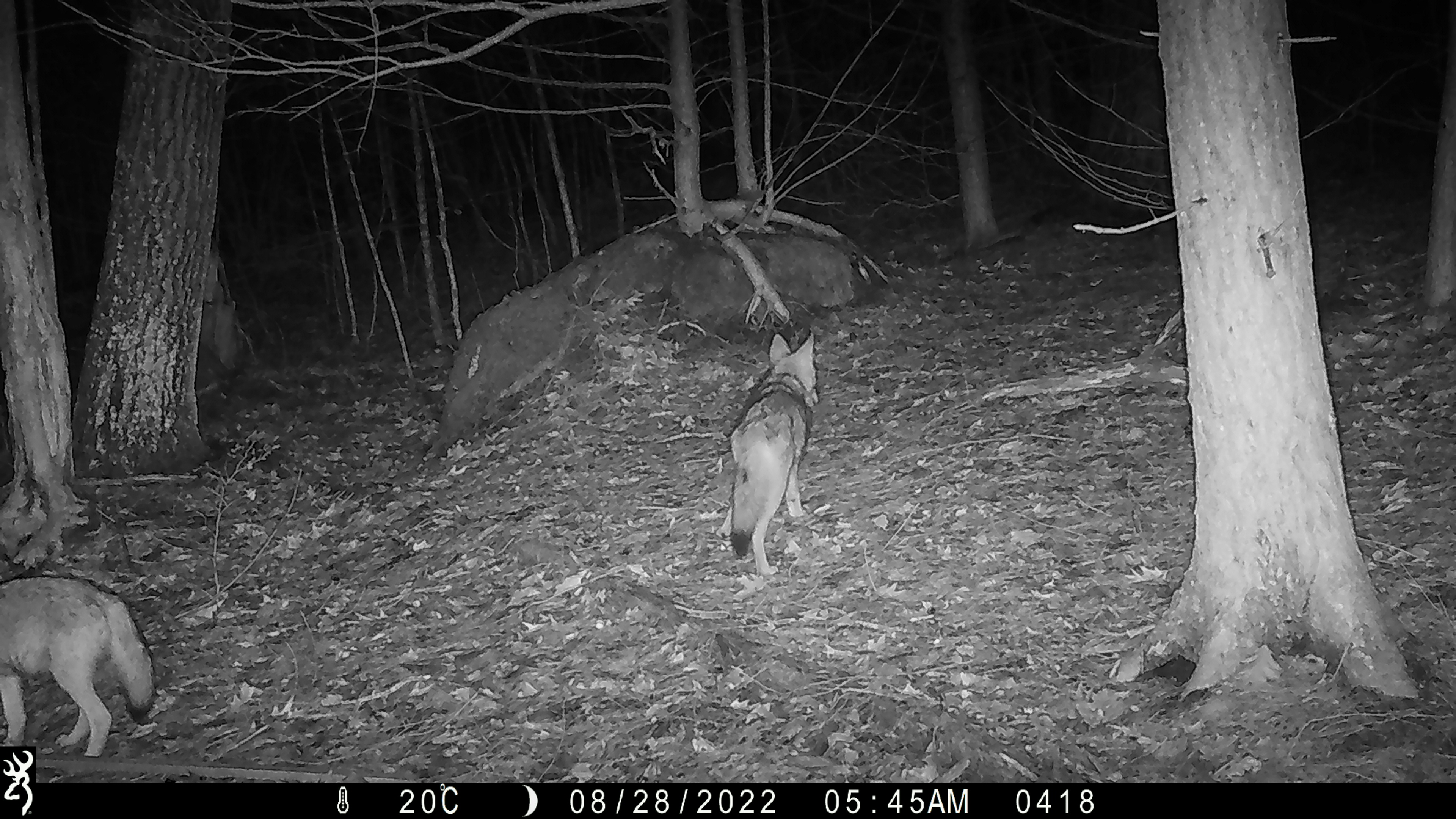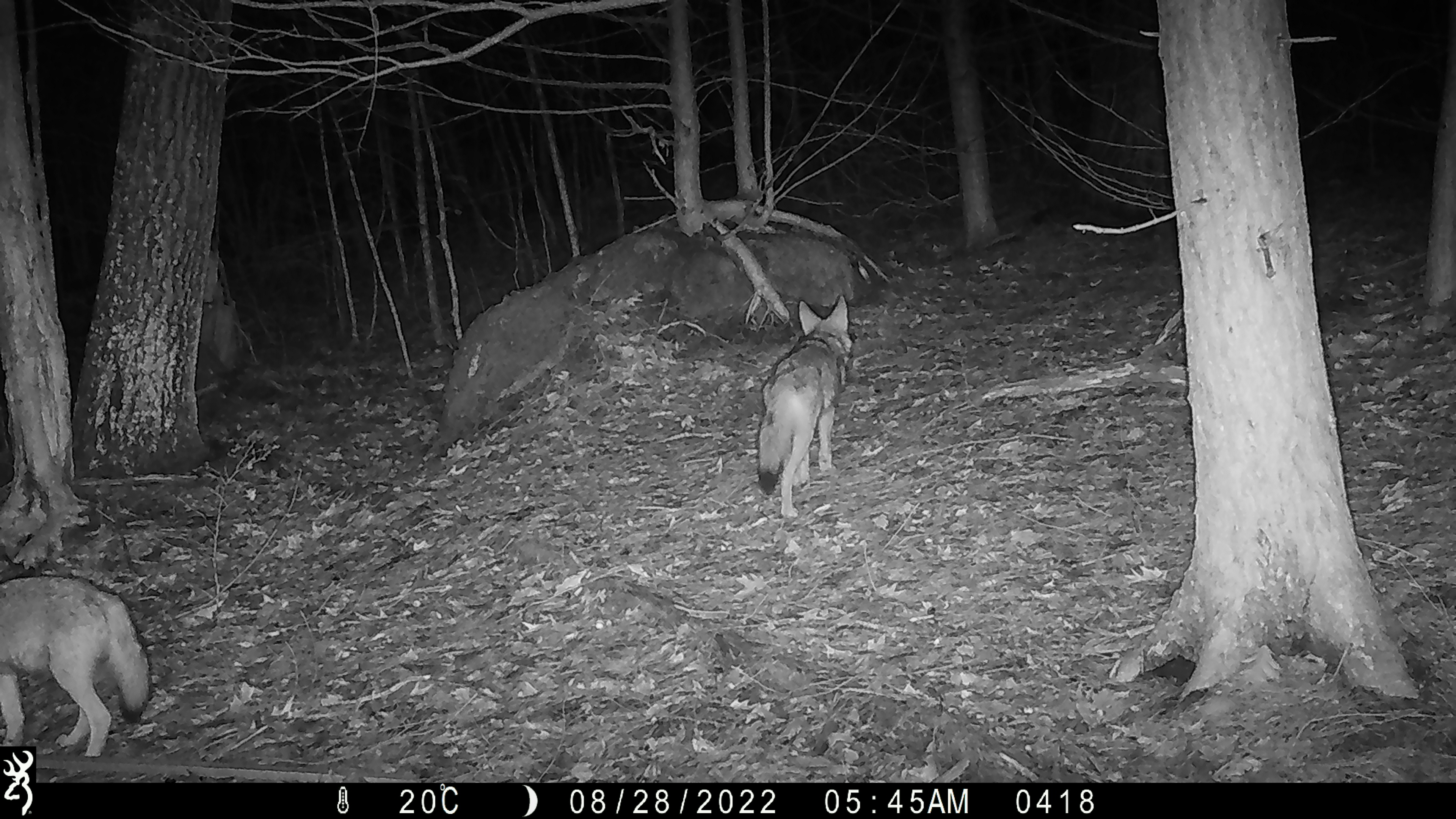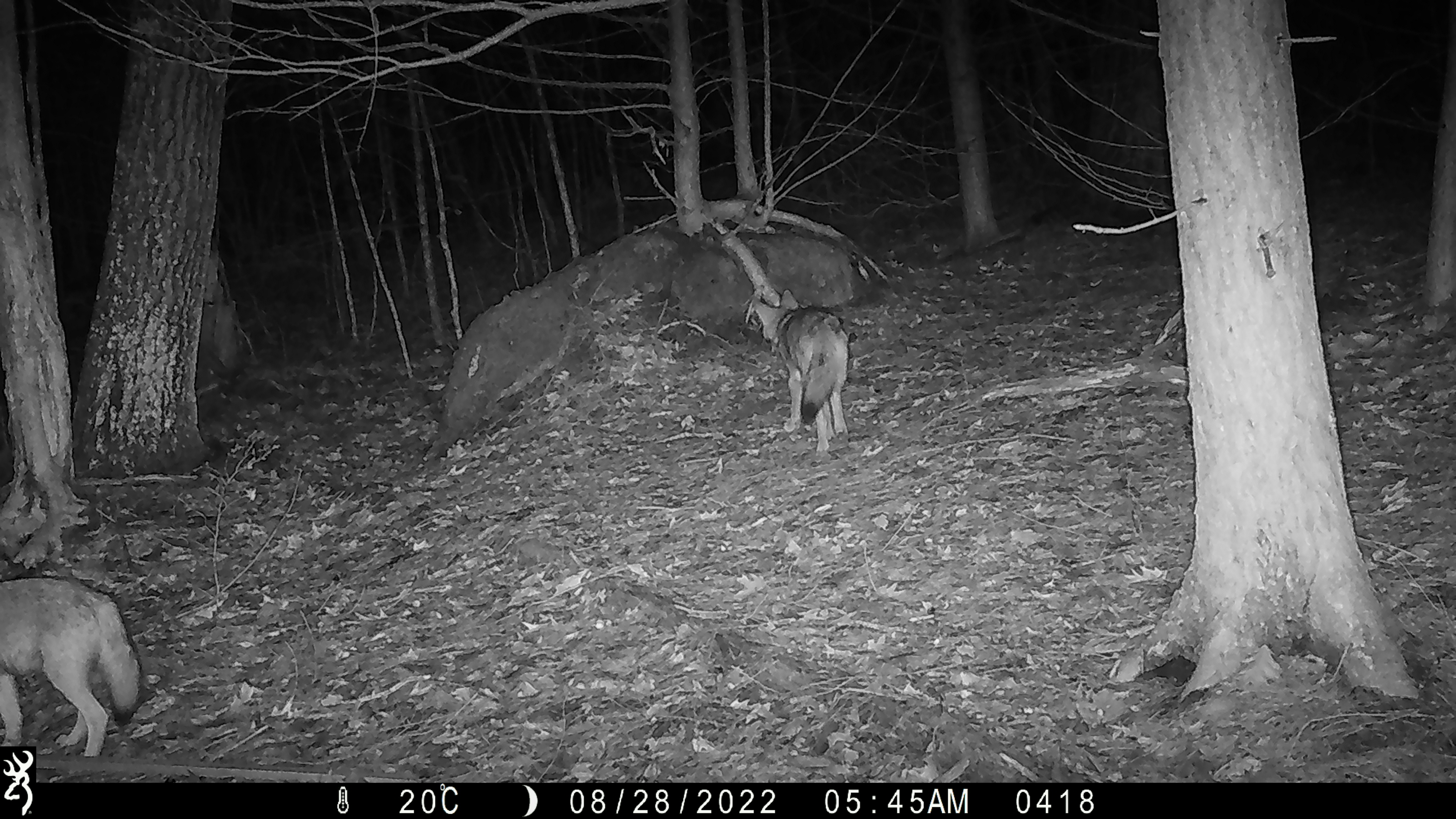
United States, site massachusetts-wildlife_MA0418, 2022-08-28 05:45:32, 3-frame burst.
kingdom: Animalia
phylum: Chordata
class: Mammalia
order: Carnivora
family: Canidae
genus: Canis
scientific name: Canis latrans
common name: coyote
Coyote (Canis latrans).